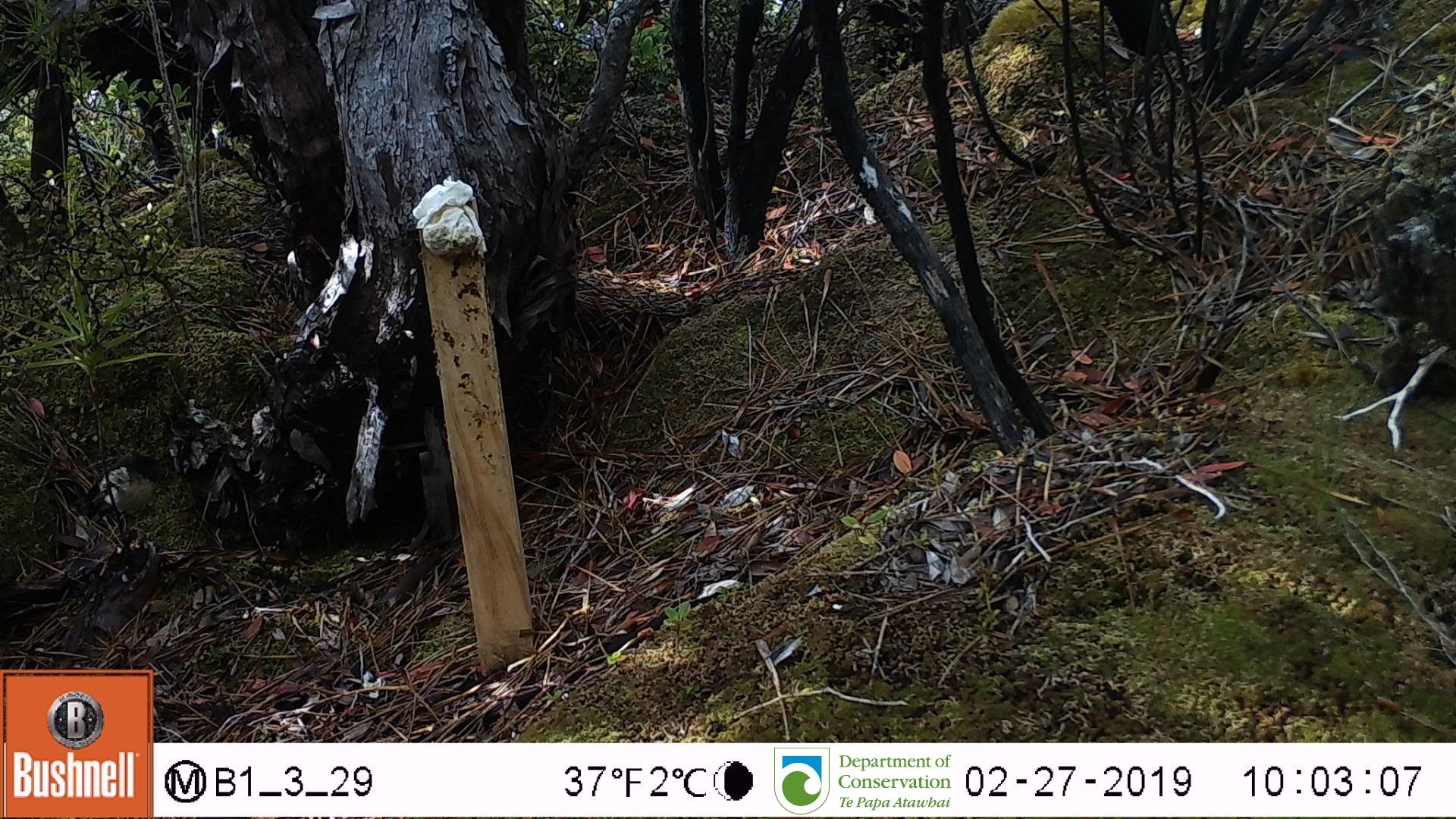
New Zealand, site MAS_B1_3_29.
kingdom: Animalia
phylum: Chordata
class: Aves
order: Passeriformes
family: Petroicidae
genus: Petroica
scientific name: Petroica macrocephala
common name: tomtit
Tomtit (Petroica macrocephala).